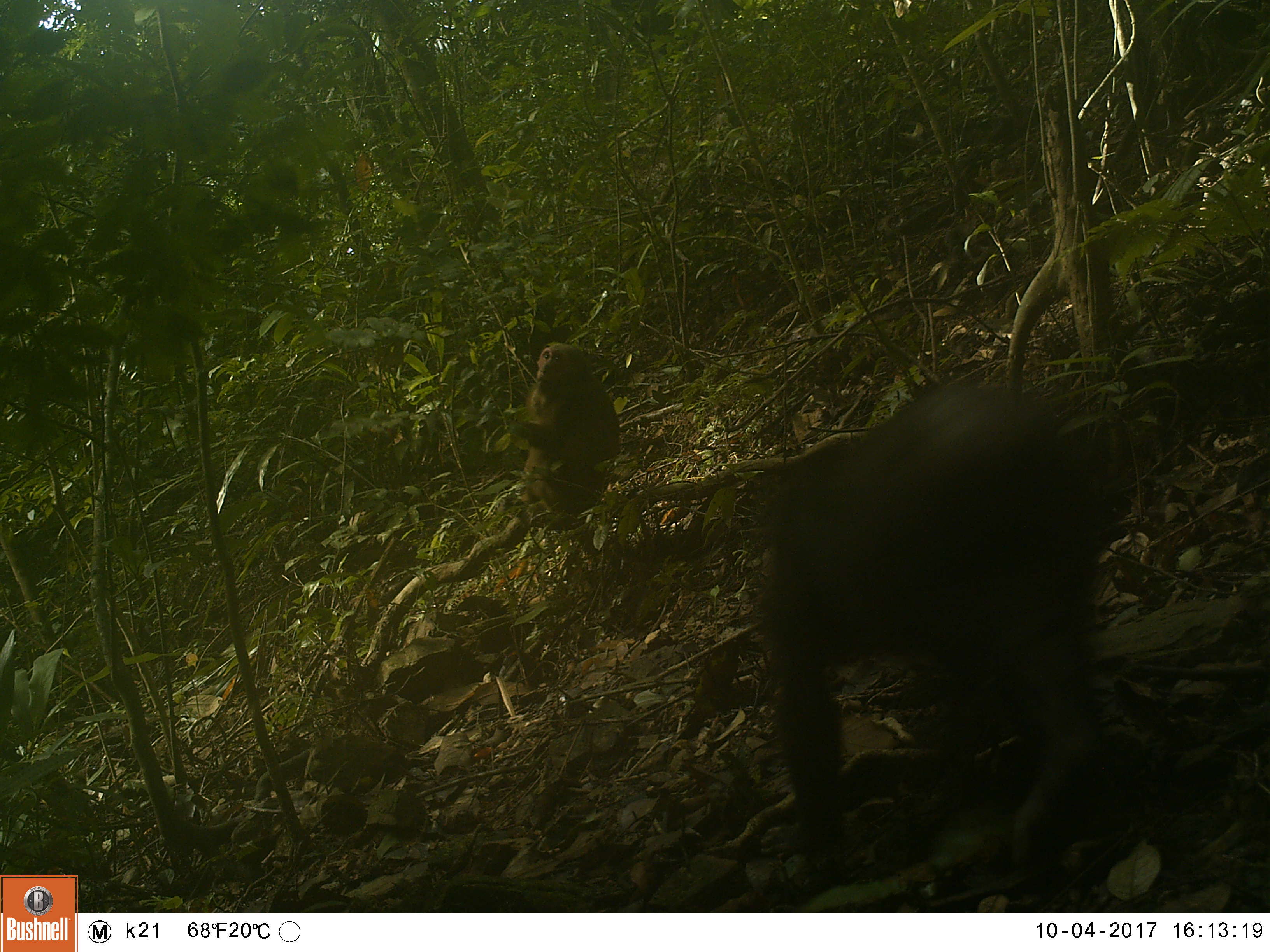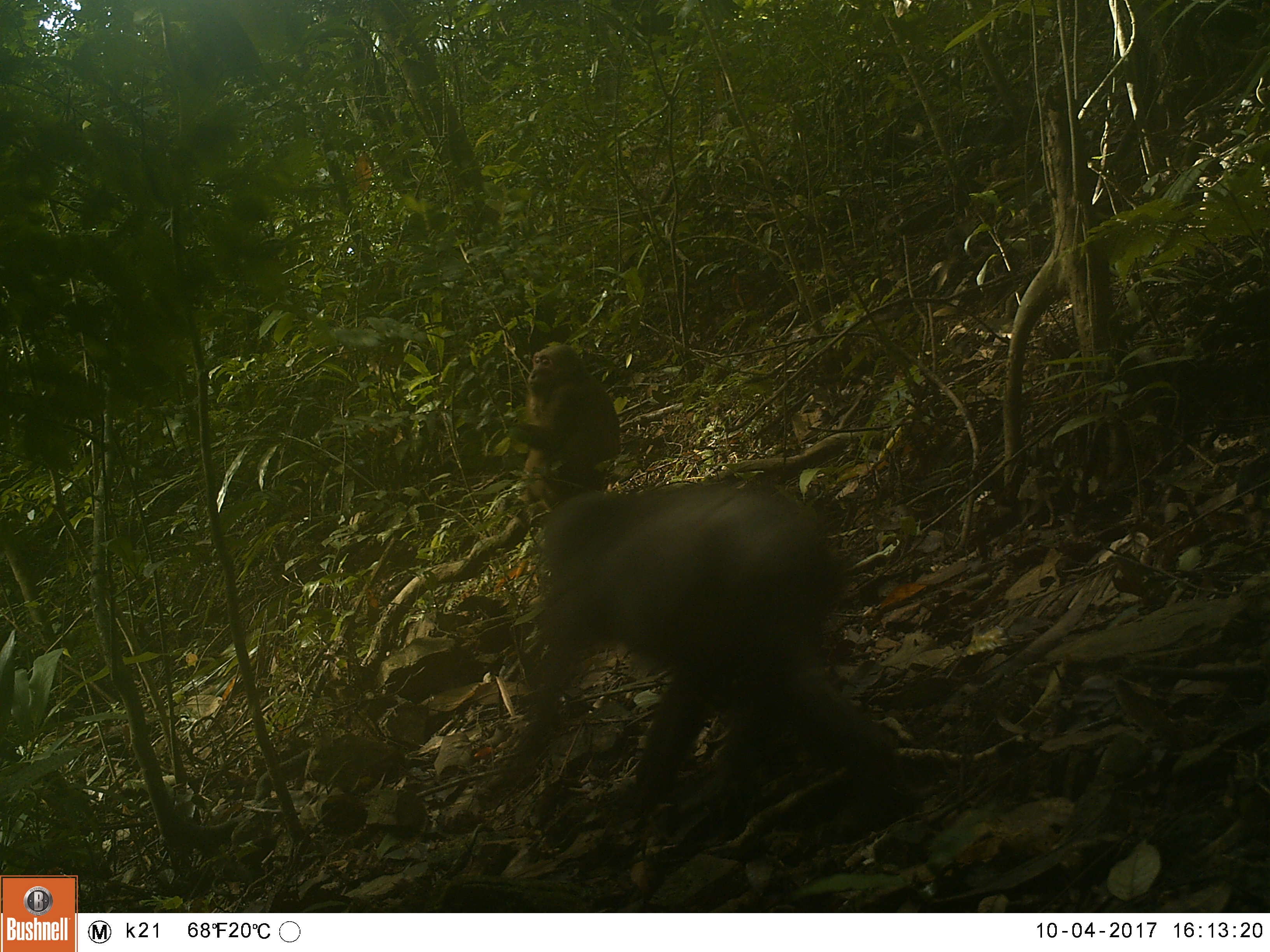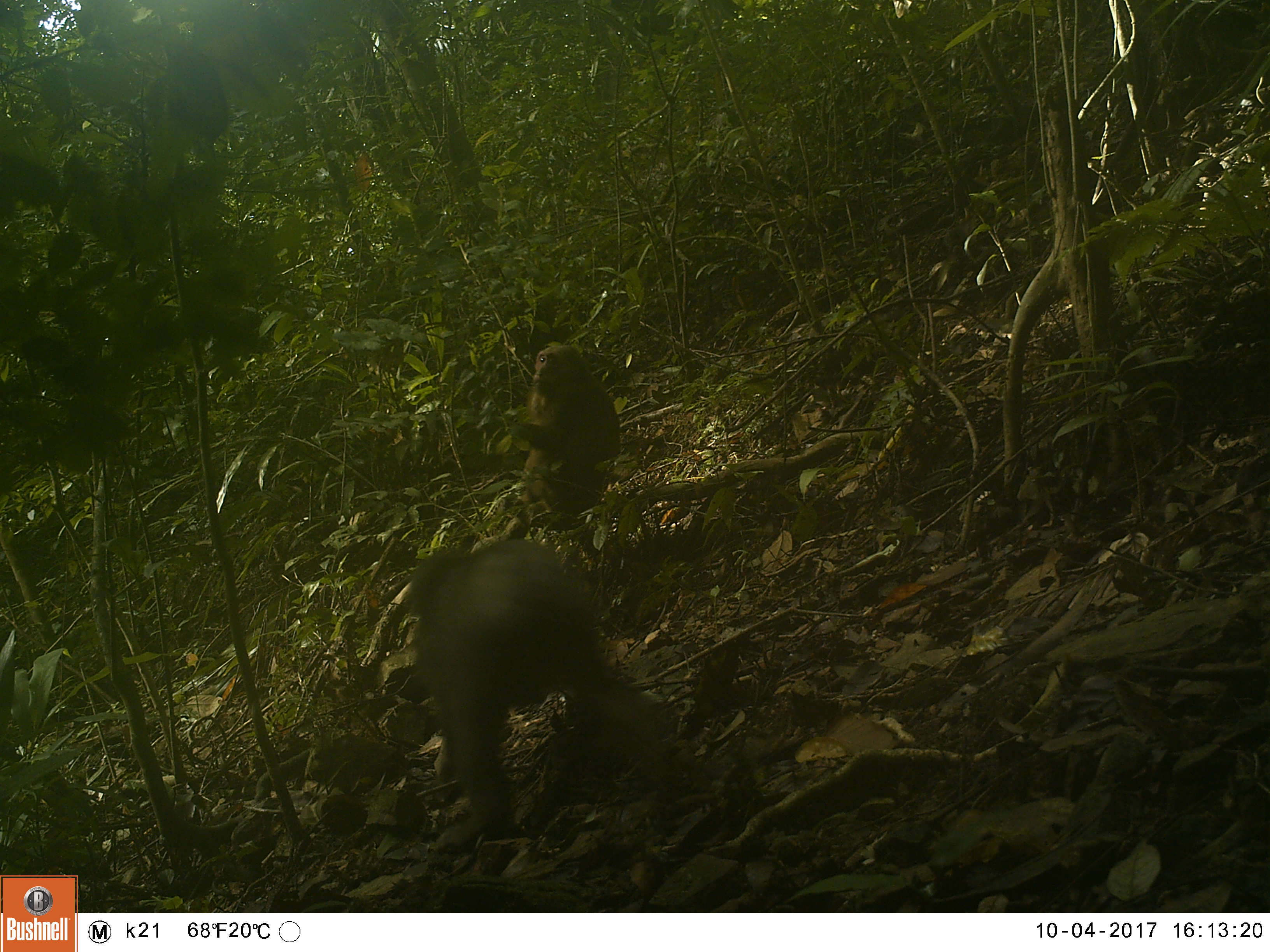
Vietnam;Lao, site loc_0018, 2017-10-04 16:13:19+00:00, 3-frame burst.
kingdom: Animalia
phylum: Chordata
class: Mammalia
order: Primates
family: Cercopithecidae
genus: Macaca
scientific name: Macaca arctoides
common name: stump-tailed macaque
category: stump tailed macaque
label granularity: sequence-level